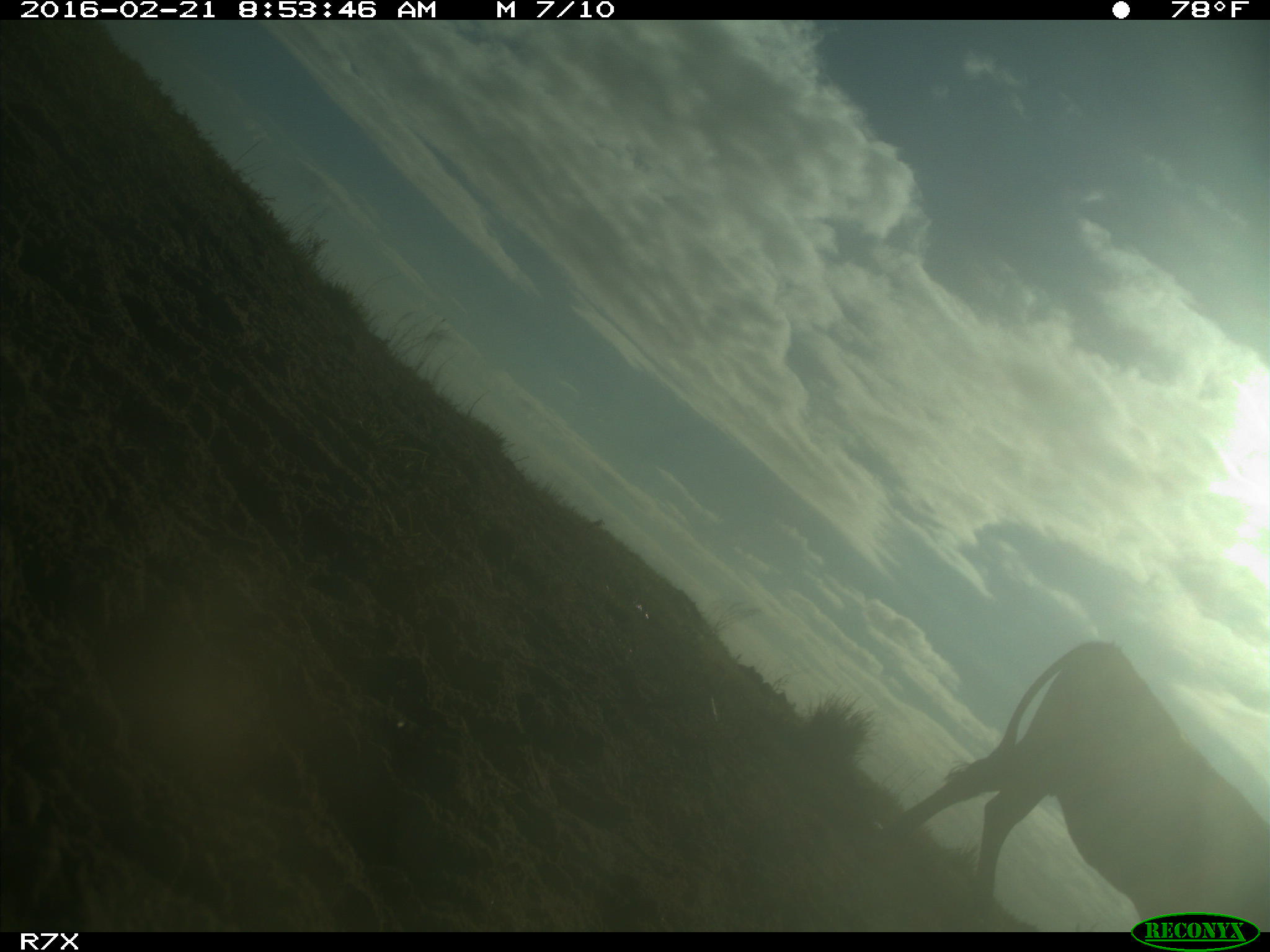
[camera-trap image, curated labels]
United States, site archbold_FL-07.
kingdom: Animalia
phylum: Chordata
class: Mammalia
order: Artiodactyla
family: Bovidae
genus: Bos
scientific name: Bos taurus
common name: domestic cow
Bos taurus (domestic cow).